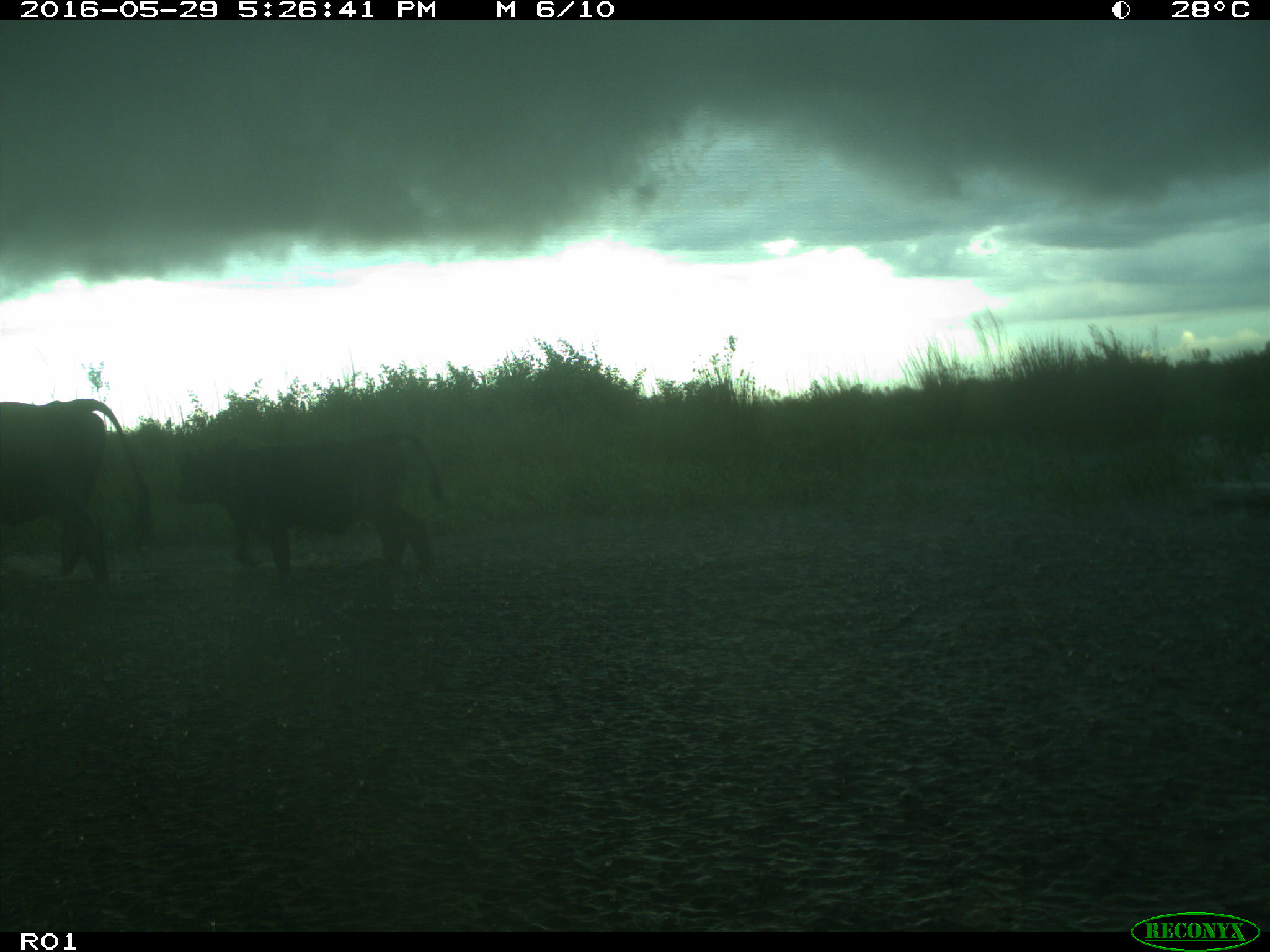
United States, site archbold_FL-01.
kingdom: Animalia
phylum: Chordata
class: Mammalia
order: Artiodactyla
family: Bovidae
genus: Bos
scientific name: Bos taurus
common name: domestic cow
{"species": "Bos taurus (domestic cow)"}